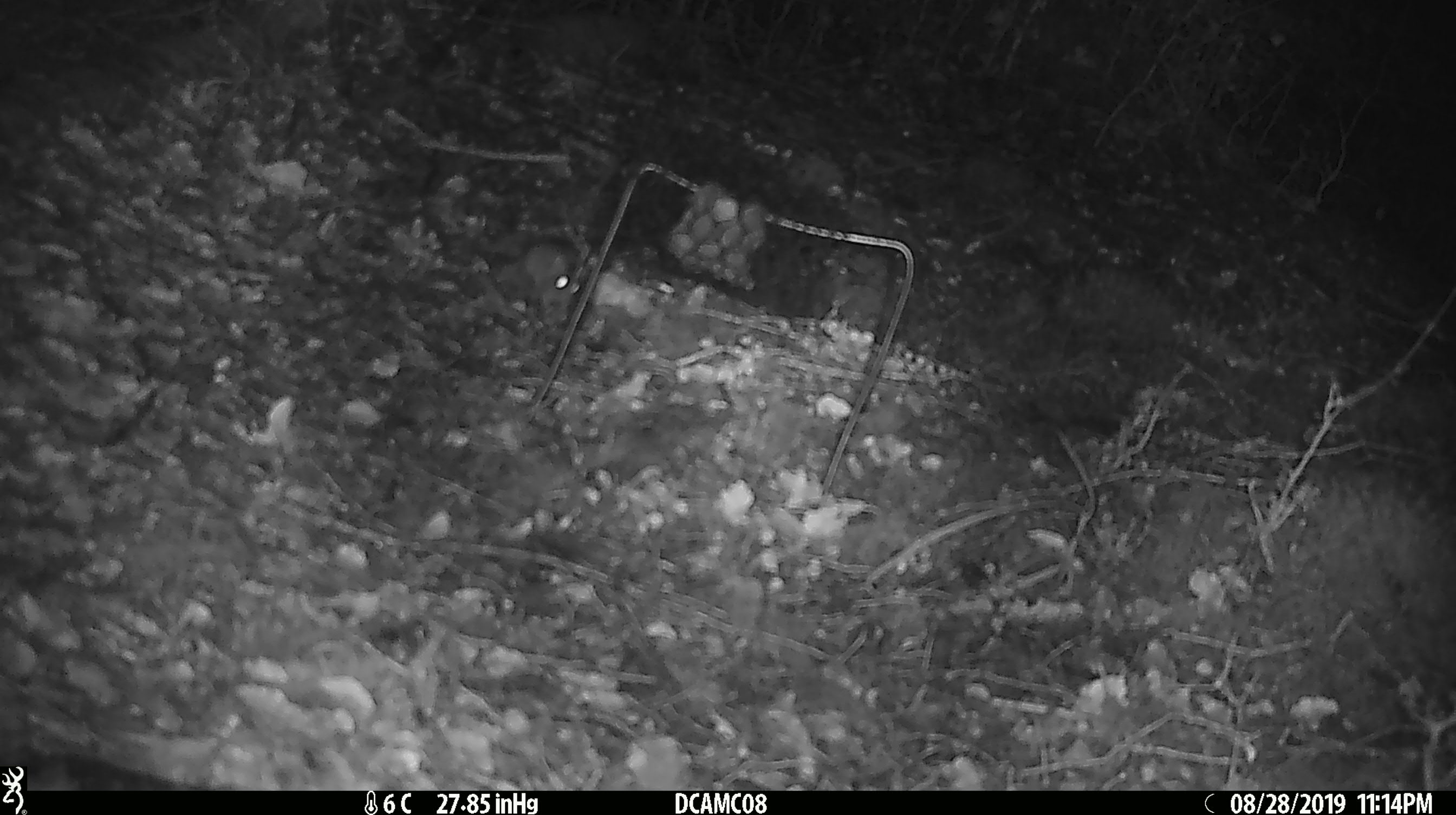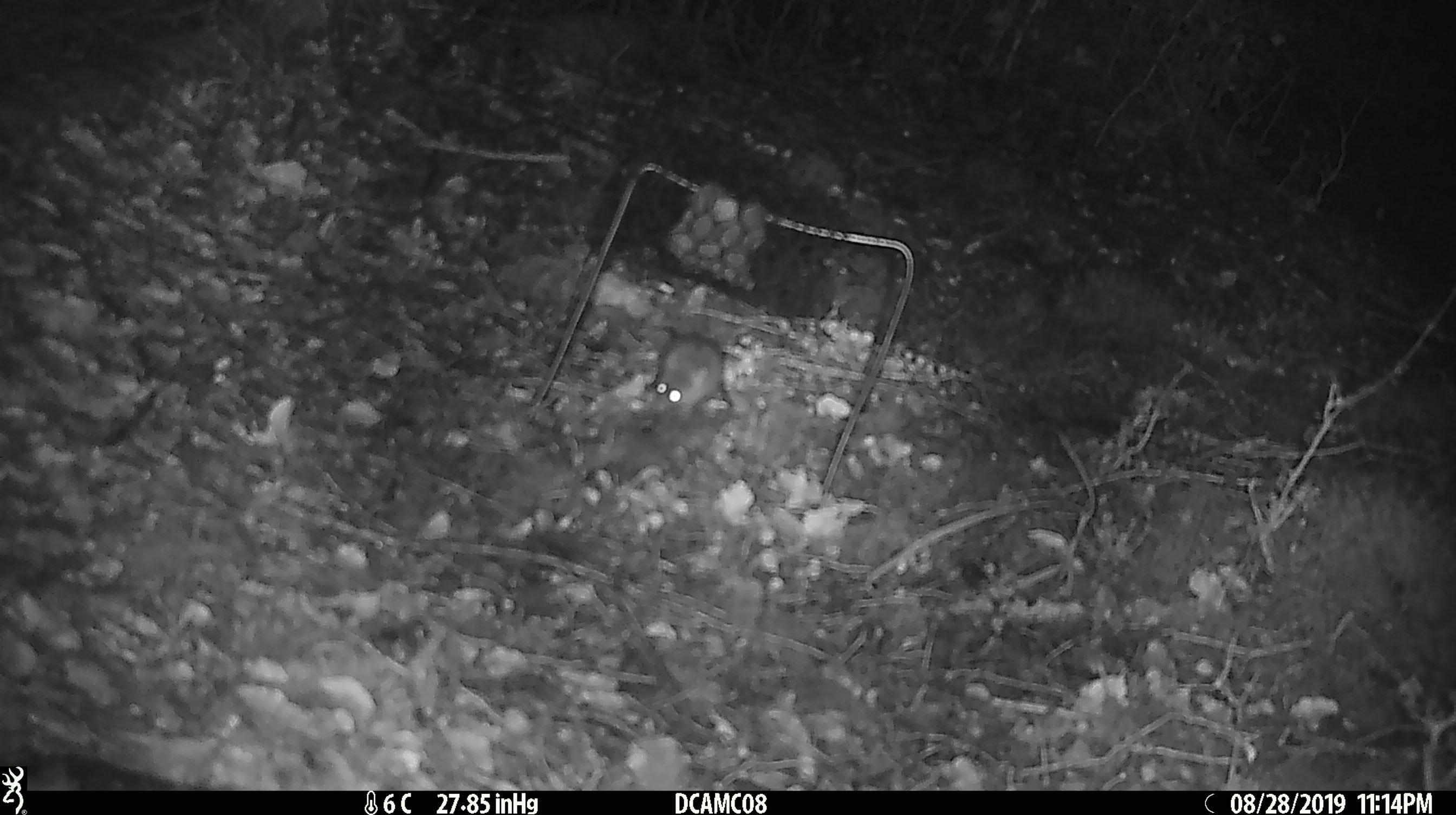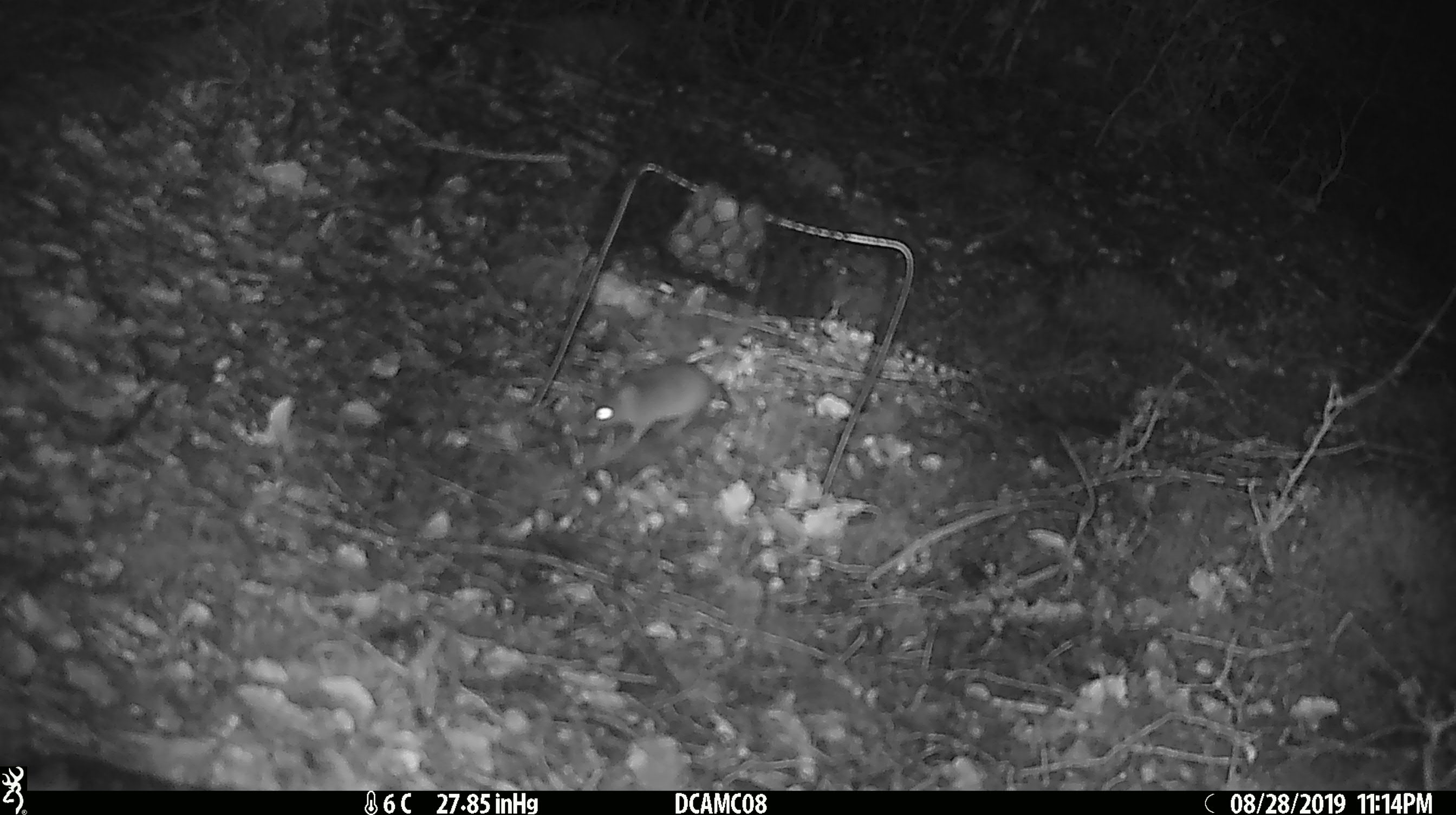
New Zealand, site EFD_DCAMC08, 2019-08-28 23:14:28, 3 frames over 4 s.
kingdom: Animalia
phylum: Chordata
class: Mammalia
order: Rodentia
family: Muridae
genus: Mus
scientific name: Mus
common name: mouse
Mouse (Mus).